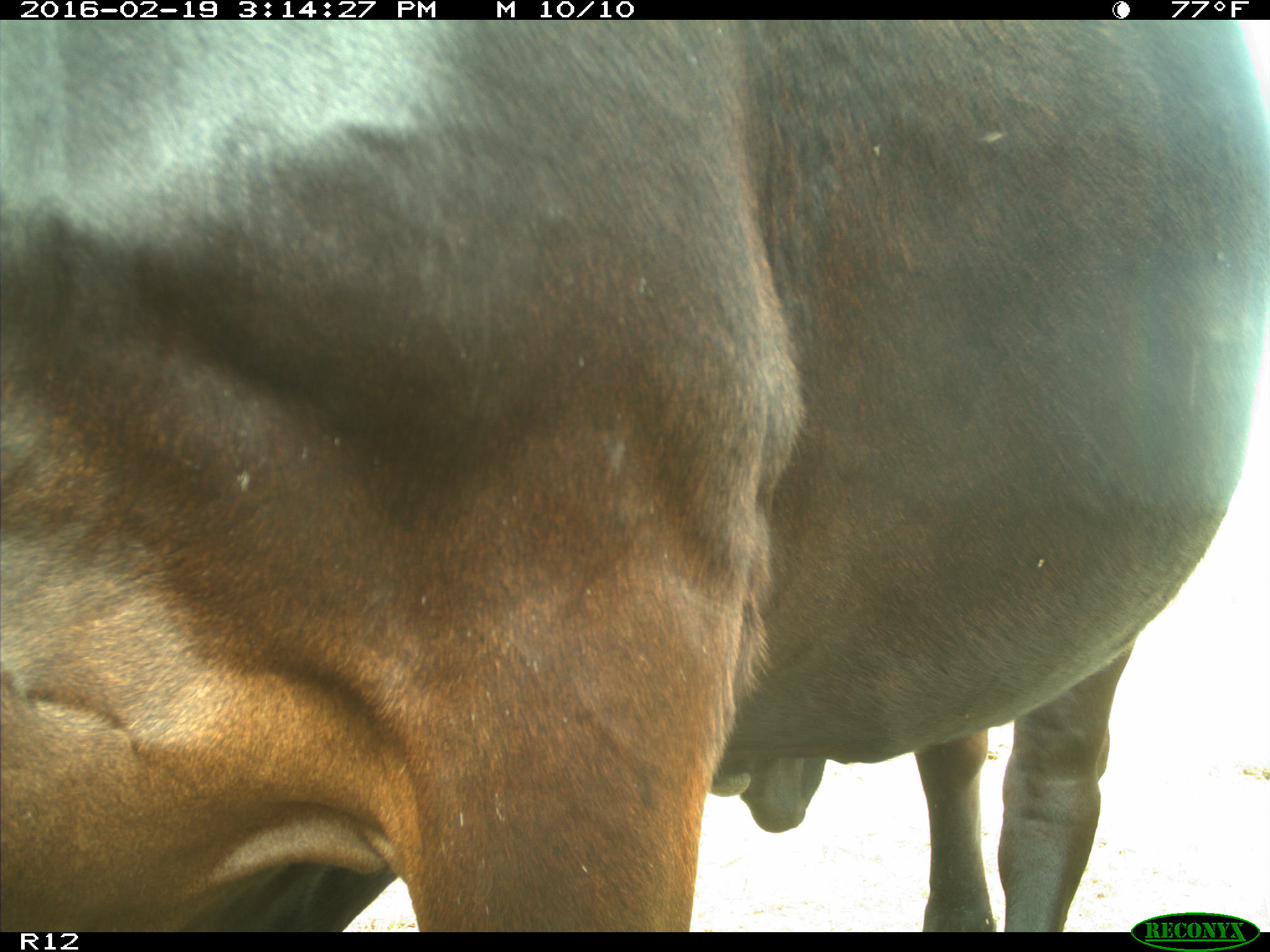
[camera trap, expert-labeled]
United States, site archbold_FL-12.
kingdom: Animalia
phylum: Chordata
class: Mammalia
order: Artiodactyla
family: Bovidae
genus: Bos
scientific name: Bos taurus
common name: domestic cow